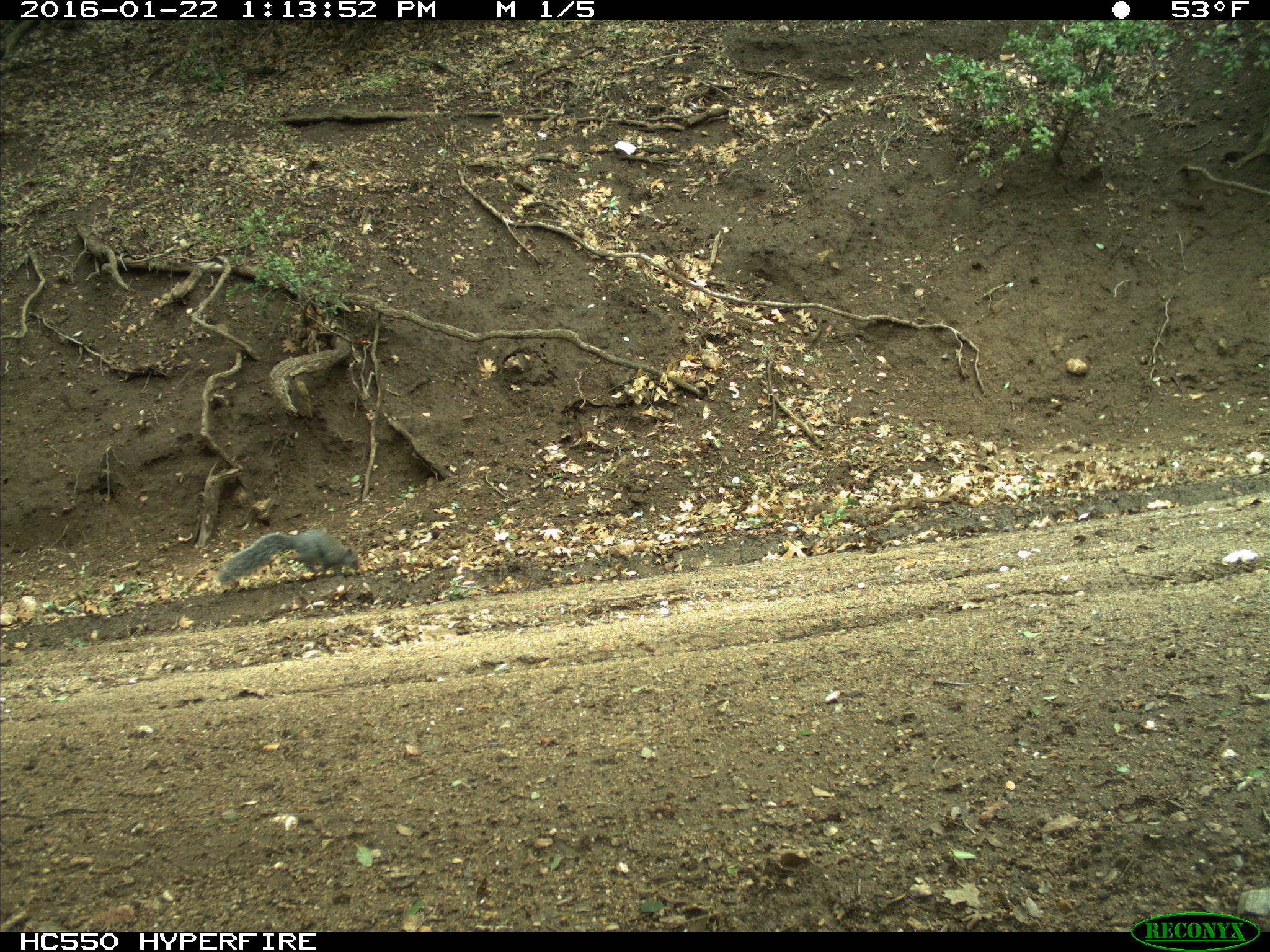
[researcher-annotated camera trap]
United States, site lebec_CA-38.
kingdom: Animalia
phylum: Chordata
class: Mammalia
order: Rodentia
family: Sciuridae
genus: Sciurus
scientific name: Sciurus carolinensis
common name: eastern gray squirrel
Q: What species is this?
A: Sciurus carolinensis (eastern gray squirrel).